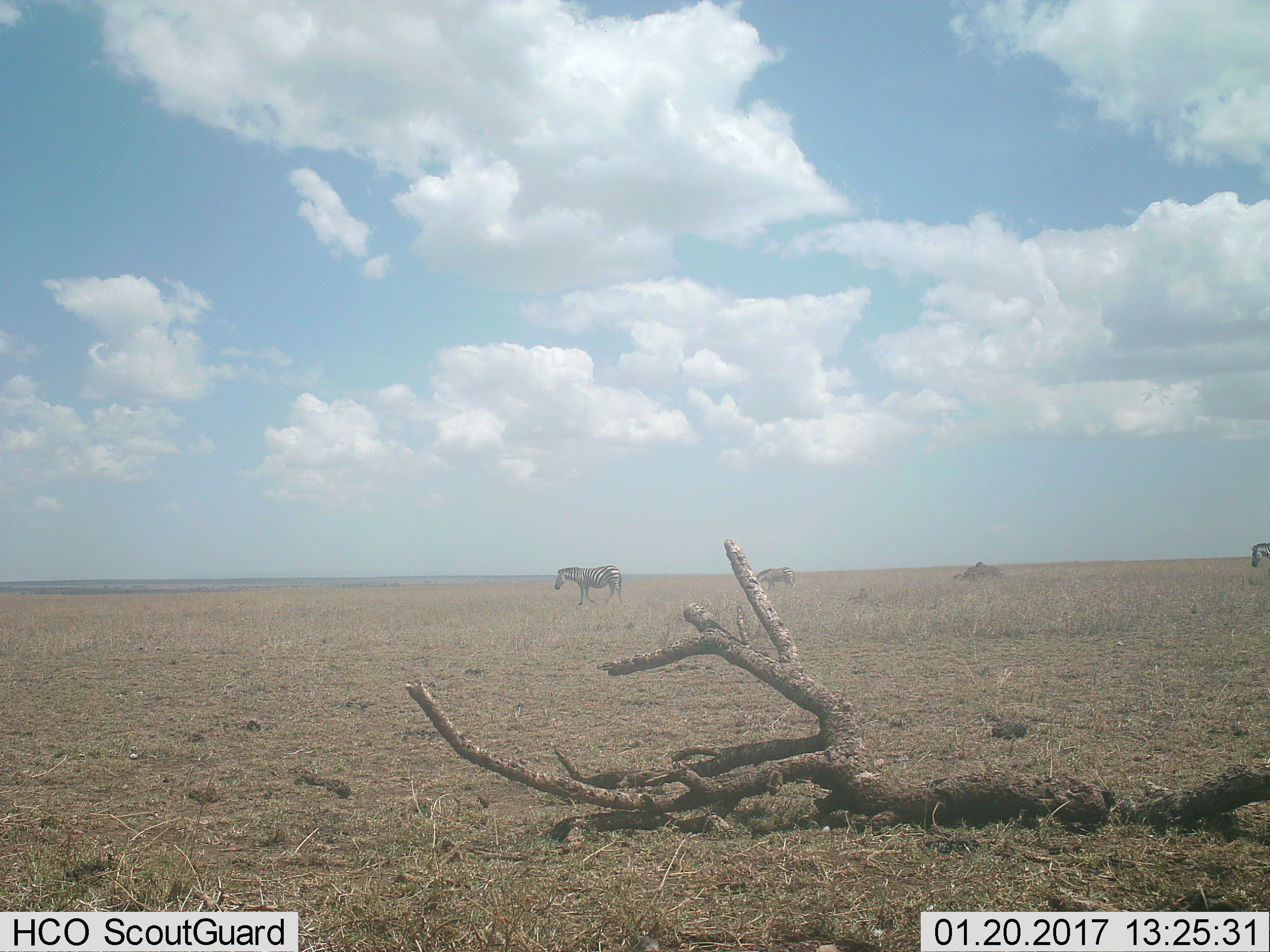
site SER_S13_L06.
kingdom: Animalia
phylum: Chordata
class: Mammalia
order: Perissodactyla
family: Equidae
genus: Equus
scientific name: Equus quagga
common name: plains zebra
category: zebraplains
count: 3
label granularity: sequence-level